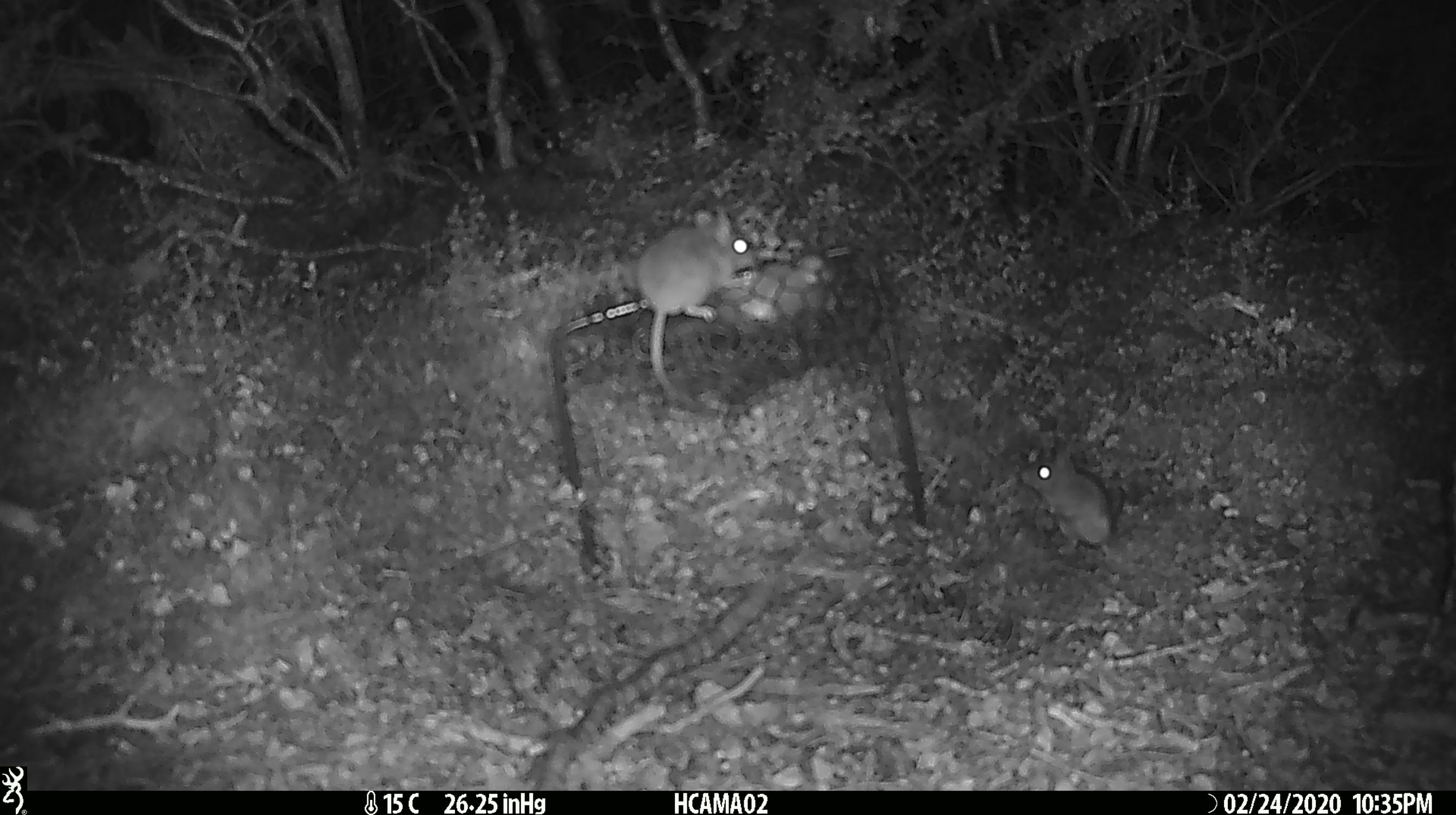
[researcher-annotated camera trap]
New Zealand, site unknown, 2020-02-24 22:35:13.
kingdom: Animalia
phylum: Chordata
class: Mammalia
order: Rodentia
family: Muridae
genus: Mus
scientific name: Mus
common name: mouse